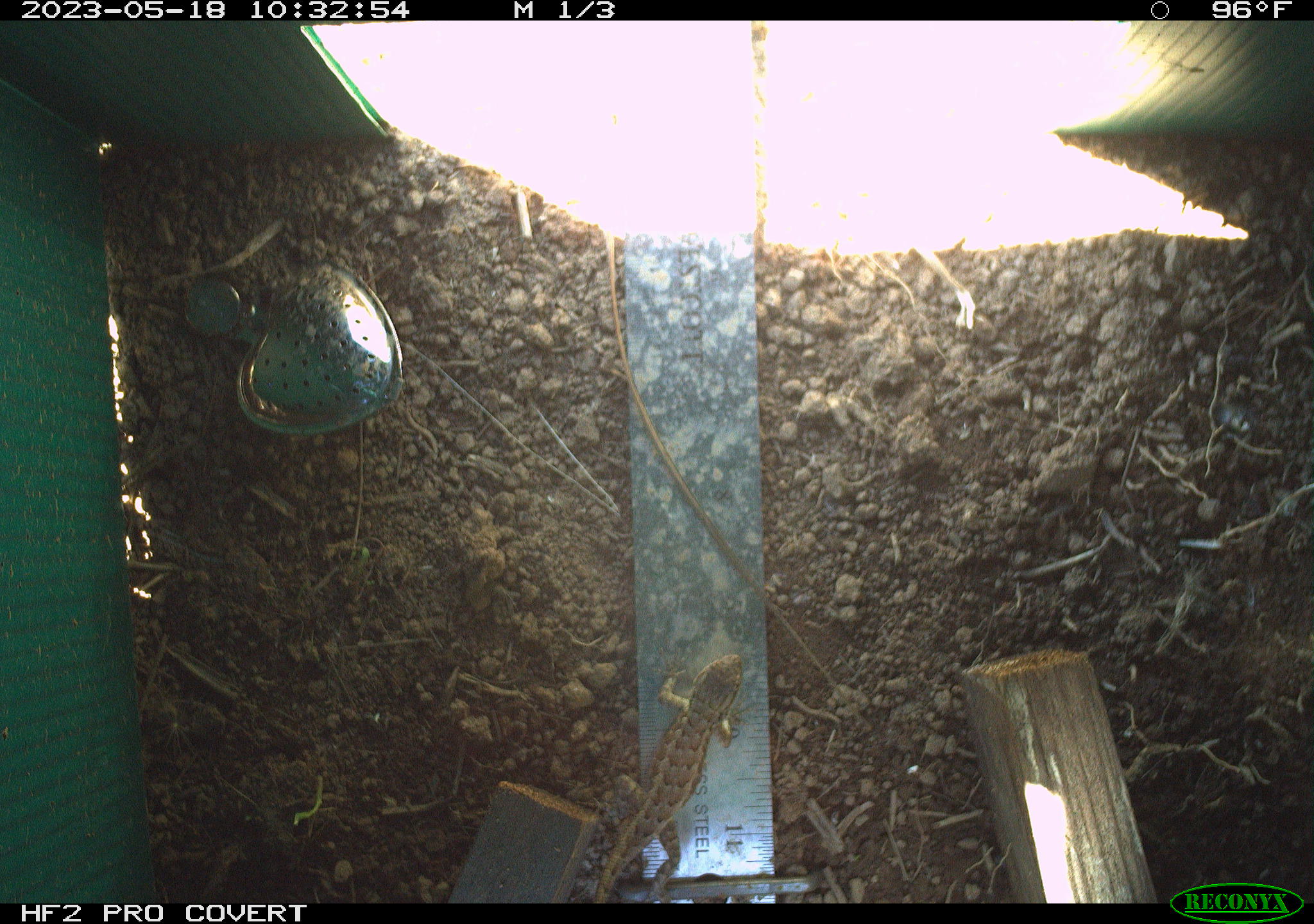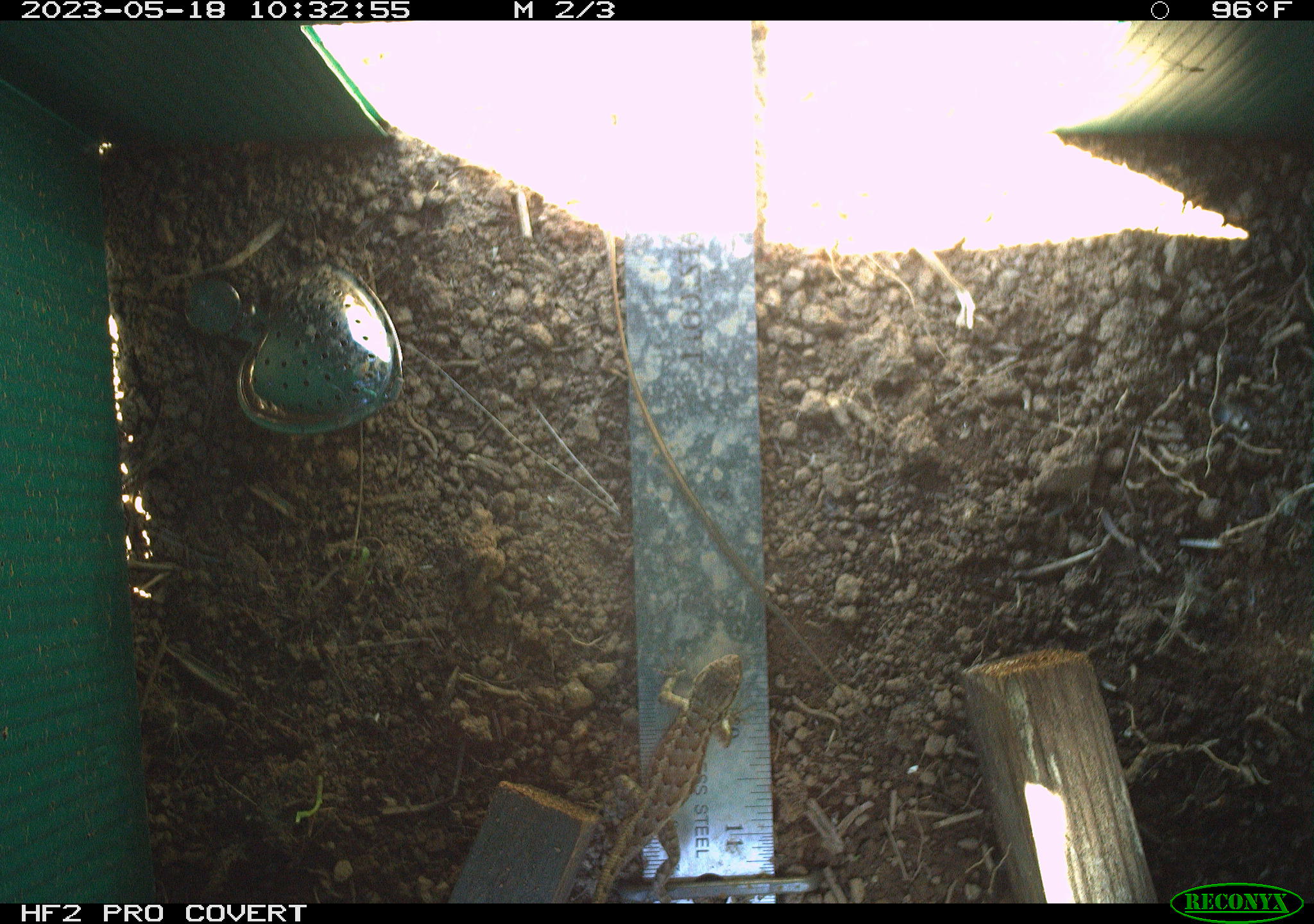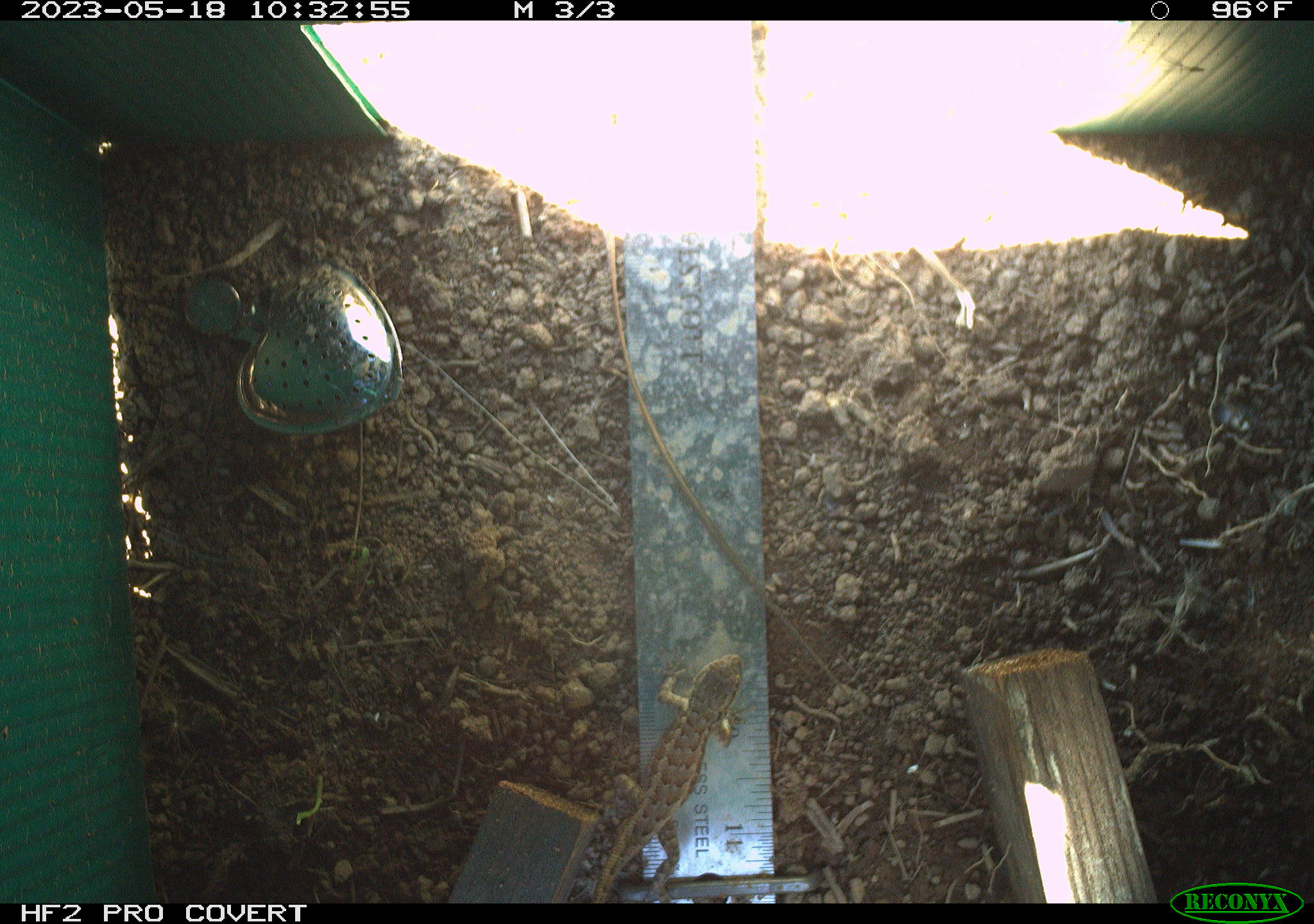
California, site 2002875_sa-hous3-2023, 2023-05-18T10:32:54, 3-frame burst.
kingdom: Animalia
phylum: Chordata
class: Reptilia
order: Squamata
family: Phrynosomatidae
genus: Sceloporus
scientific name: Sceloporus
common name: spiny lizards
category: sceloporus species